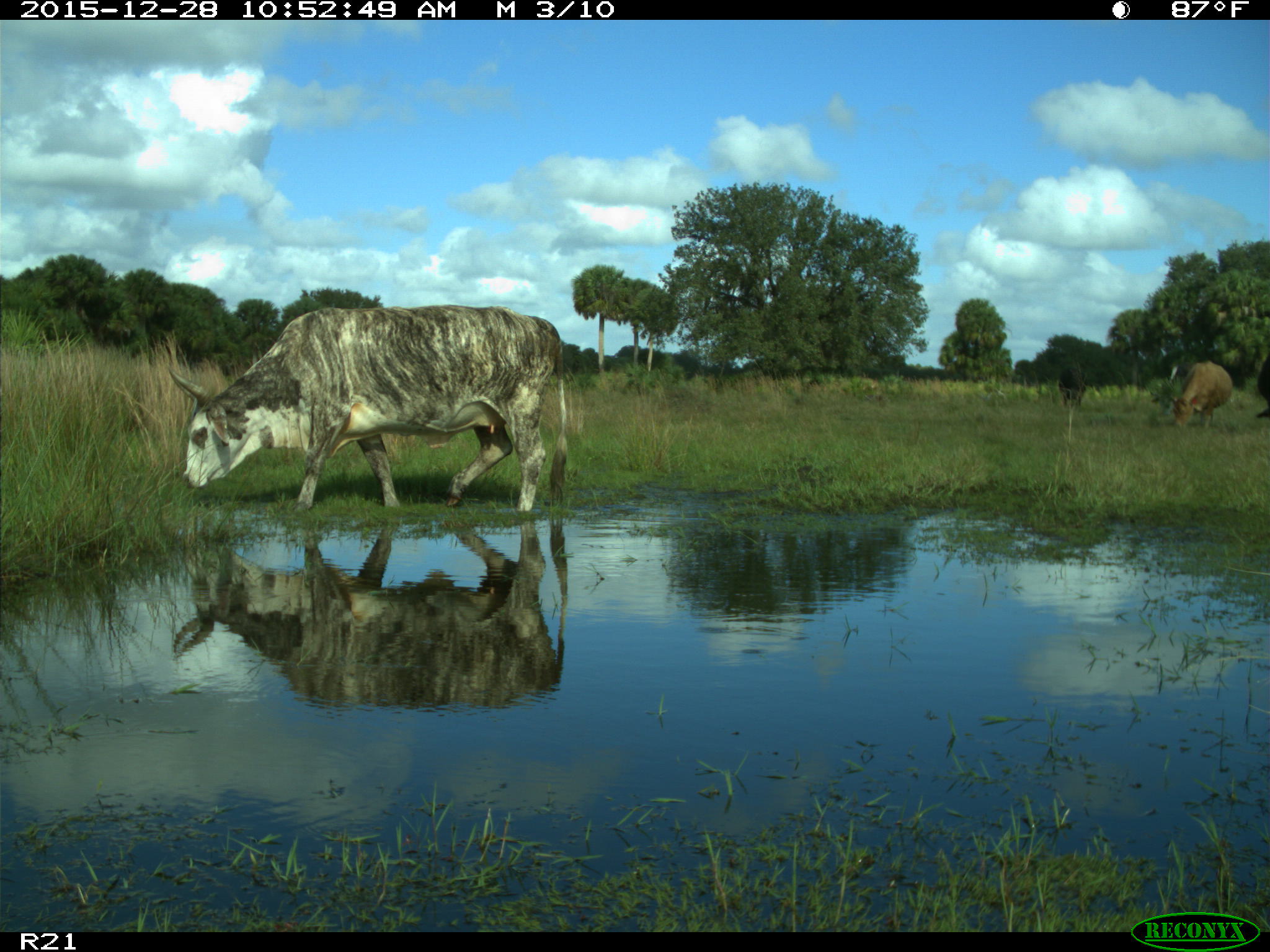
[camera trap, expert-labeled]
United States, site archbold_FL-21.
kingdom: Animalia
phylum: Chordata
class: Mammalia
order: Artiodactyla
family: Bovidae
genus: Bos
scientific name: Bos taurus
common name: domestic cow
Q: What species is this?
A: Bos taurus (domestic cow).